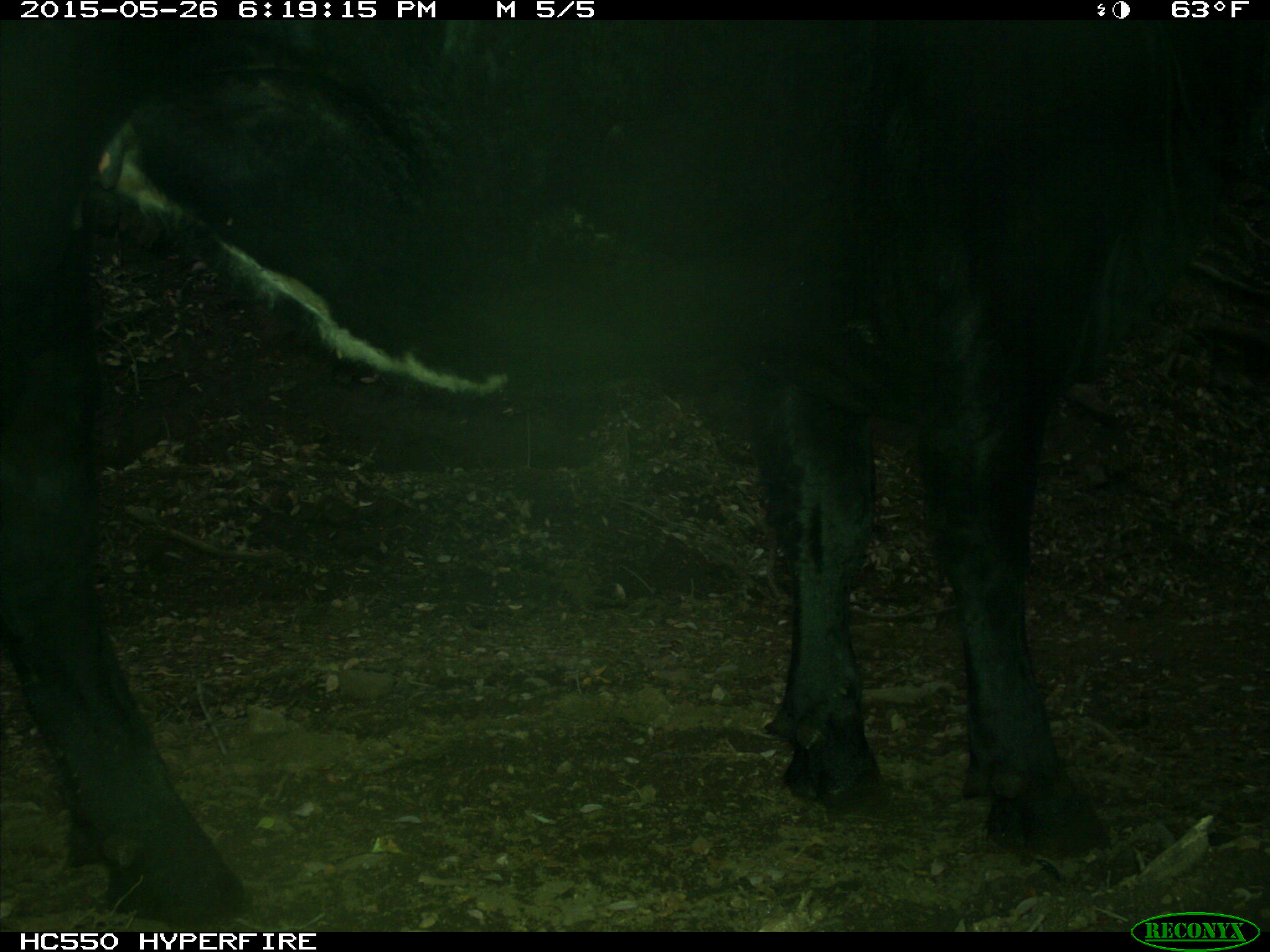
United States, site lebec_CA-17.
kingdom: Animalia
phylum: Chordata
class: Mammalia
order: Artiodactyla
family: Bovidae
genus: Bos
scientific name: Bos taurus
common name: domestic cow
Bos taurus (domestic cow).